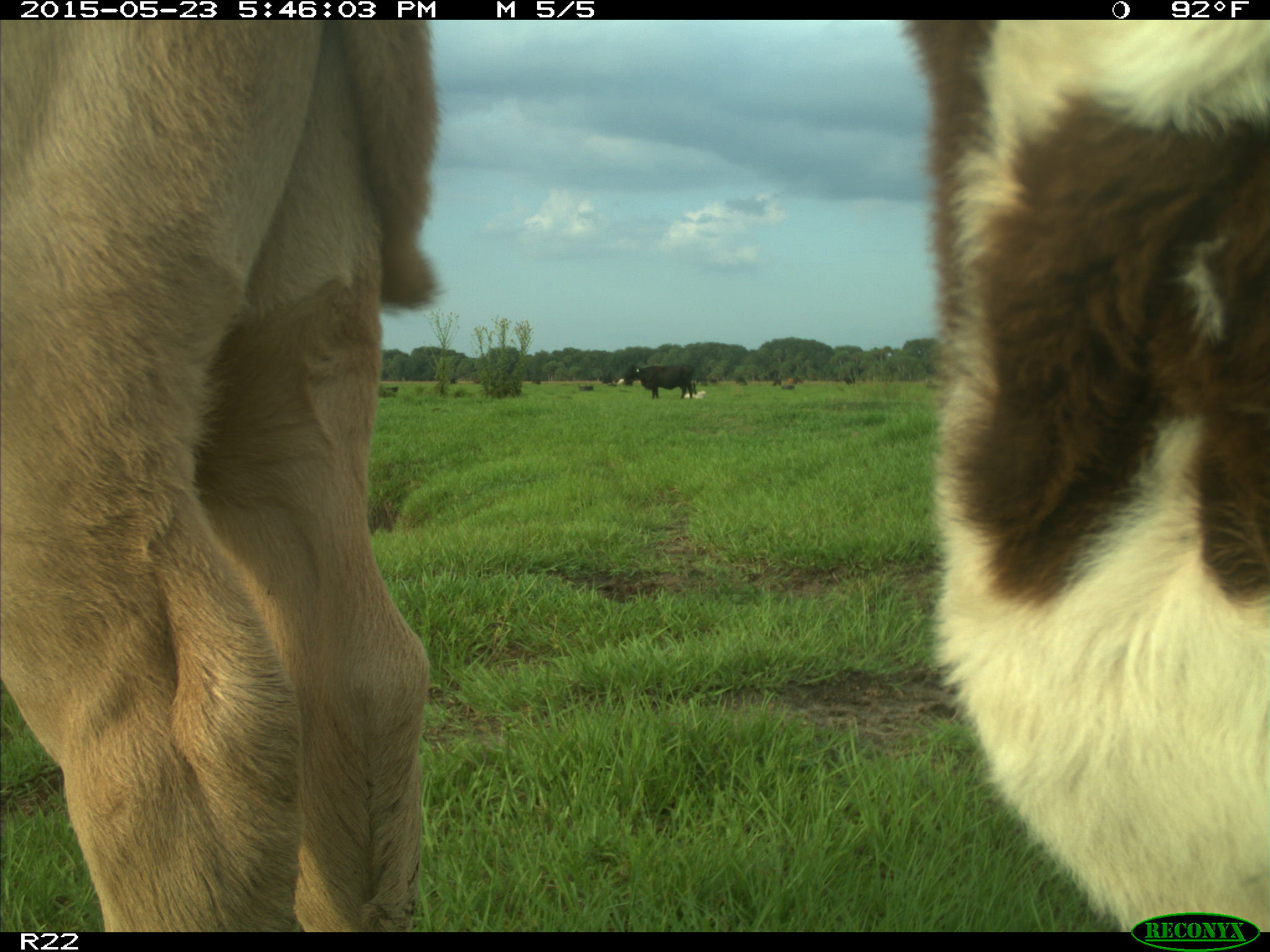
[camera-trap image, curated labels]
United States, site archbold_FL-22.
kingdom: Animalia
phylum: Chordata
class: Mammalia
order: Artiodactyla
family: Bovidae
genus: Bos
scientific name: Bos taurus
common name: domestic cow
Bos taurus (domestic cow).